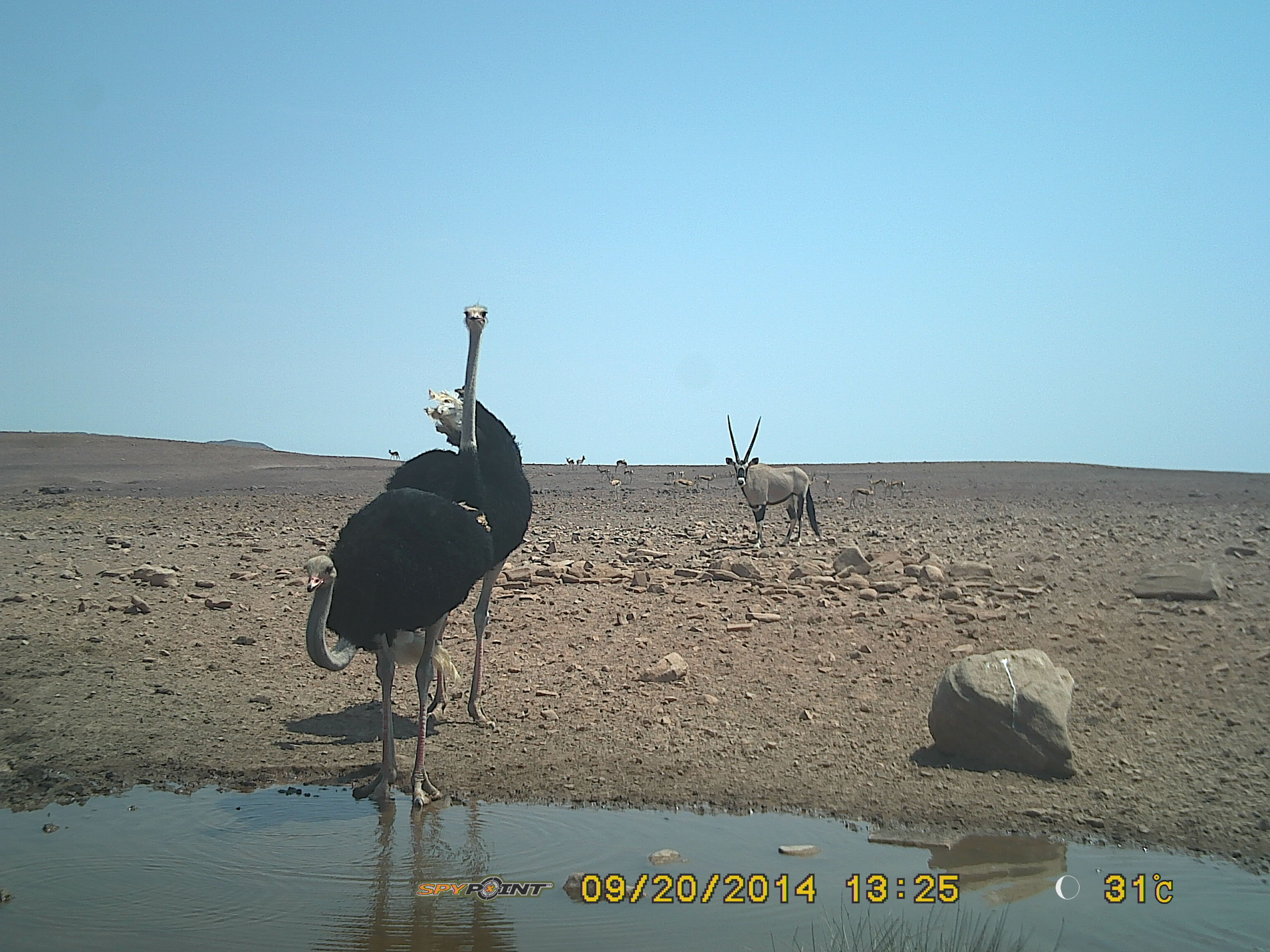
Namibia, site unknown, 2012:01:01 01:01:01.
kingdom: Animalia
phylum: Chordata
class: Aves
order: Struthioniformes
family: Struthionidae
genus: Struthio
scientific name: Struthio camelus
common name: common ostrich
Struthio camelus (common ostrich).